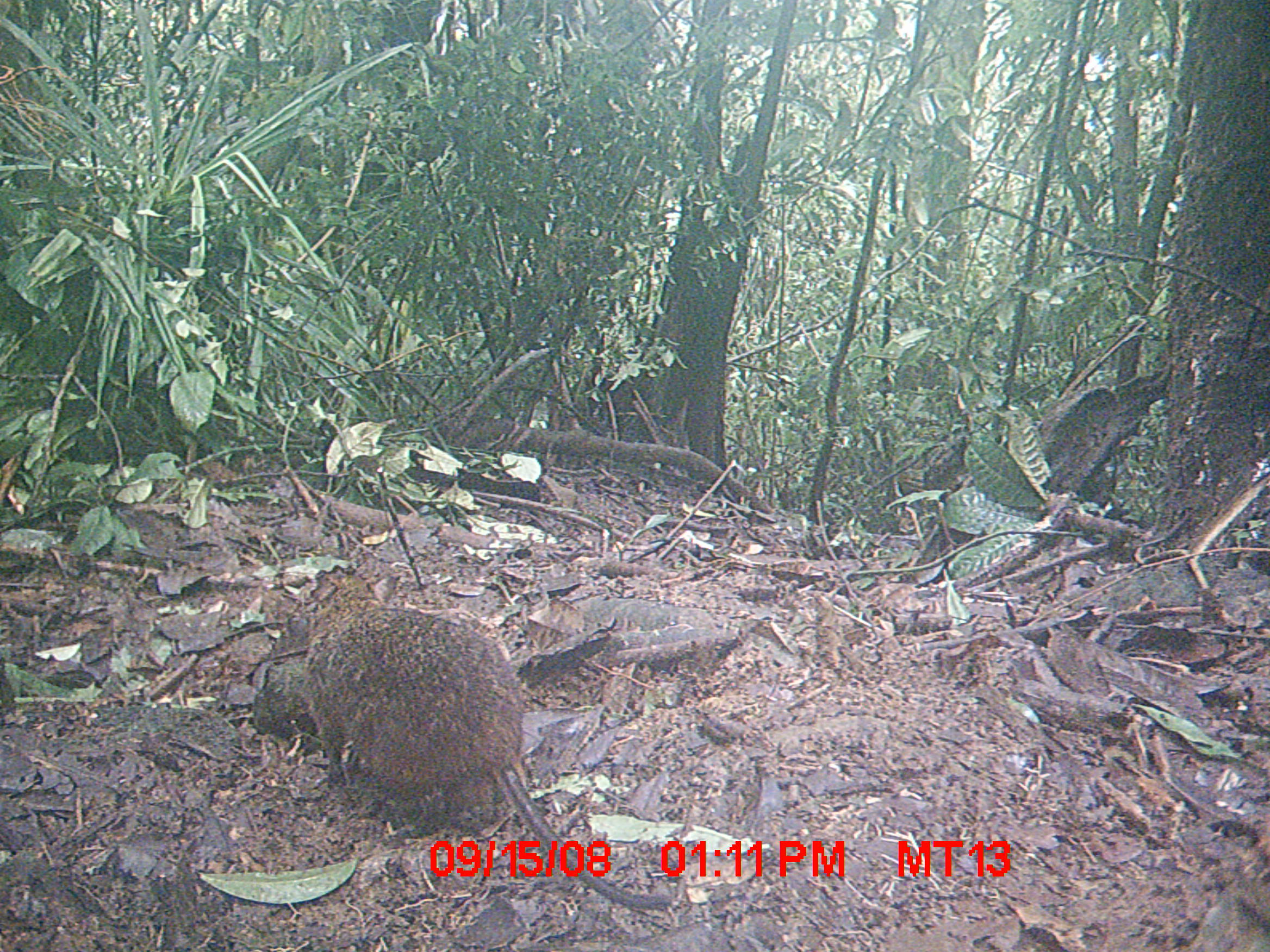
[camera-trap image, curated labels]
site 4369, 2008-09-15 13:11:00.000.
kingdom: Animalia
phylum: Chordata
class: Mammalia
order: Rodentia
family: Nesomyidae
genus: Nesomys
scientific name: Nesomys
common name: nesomys rodents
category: nesomys sp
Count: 1.